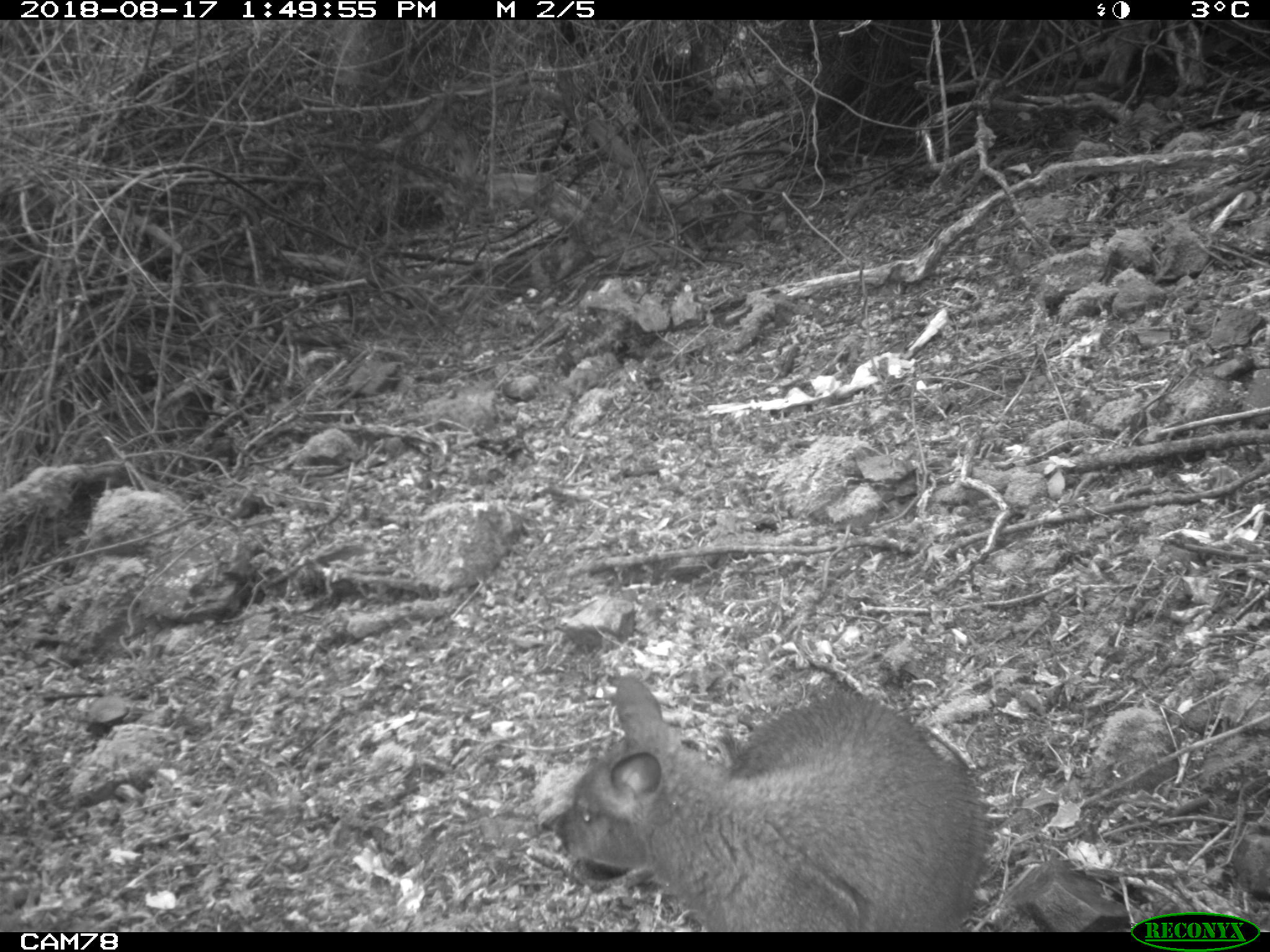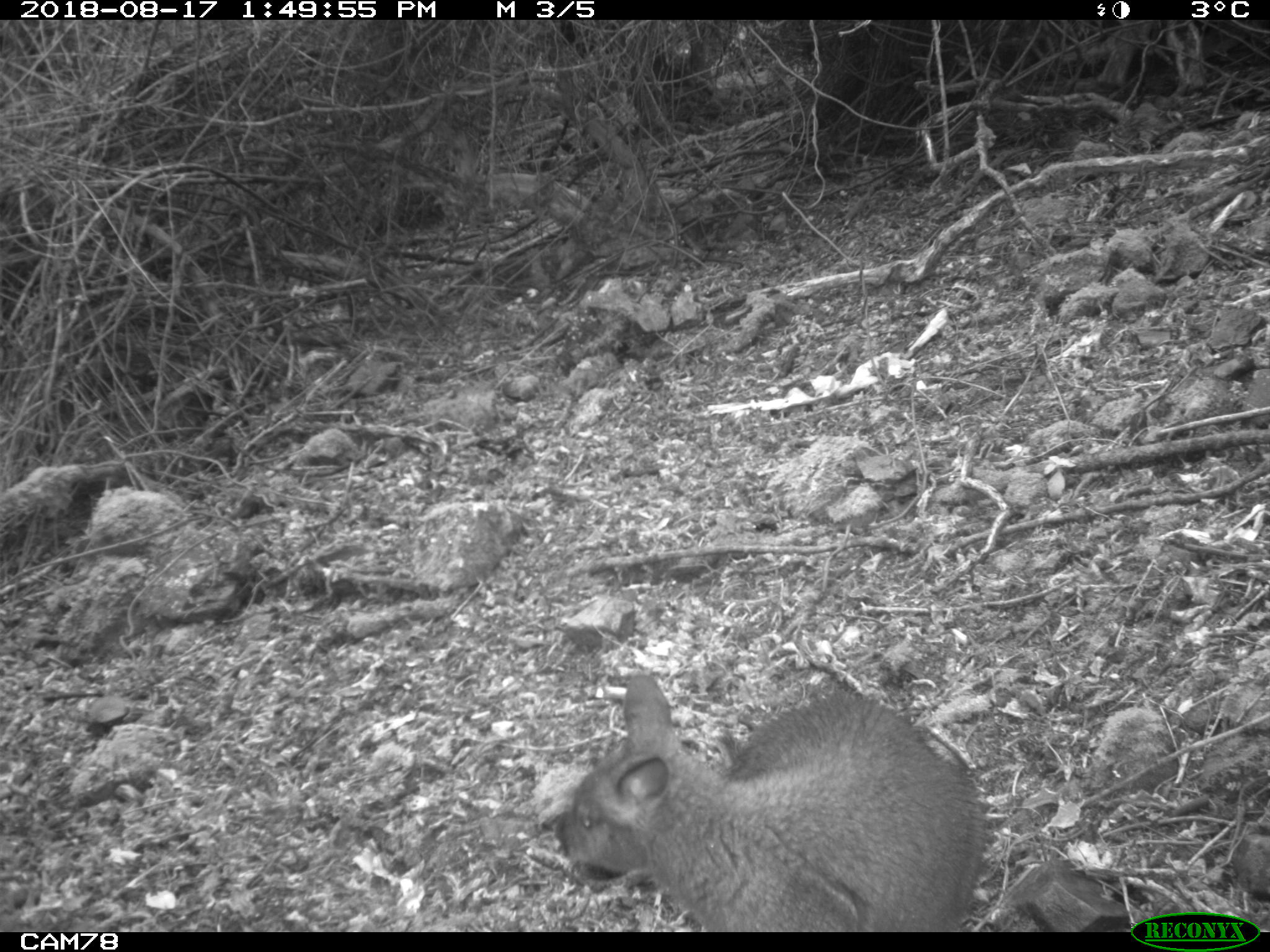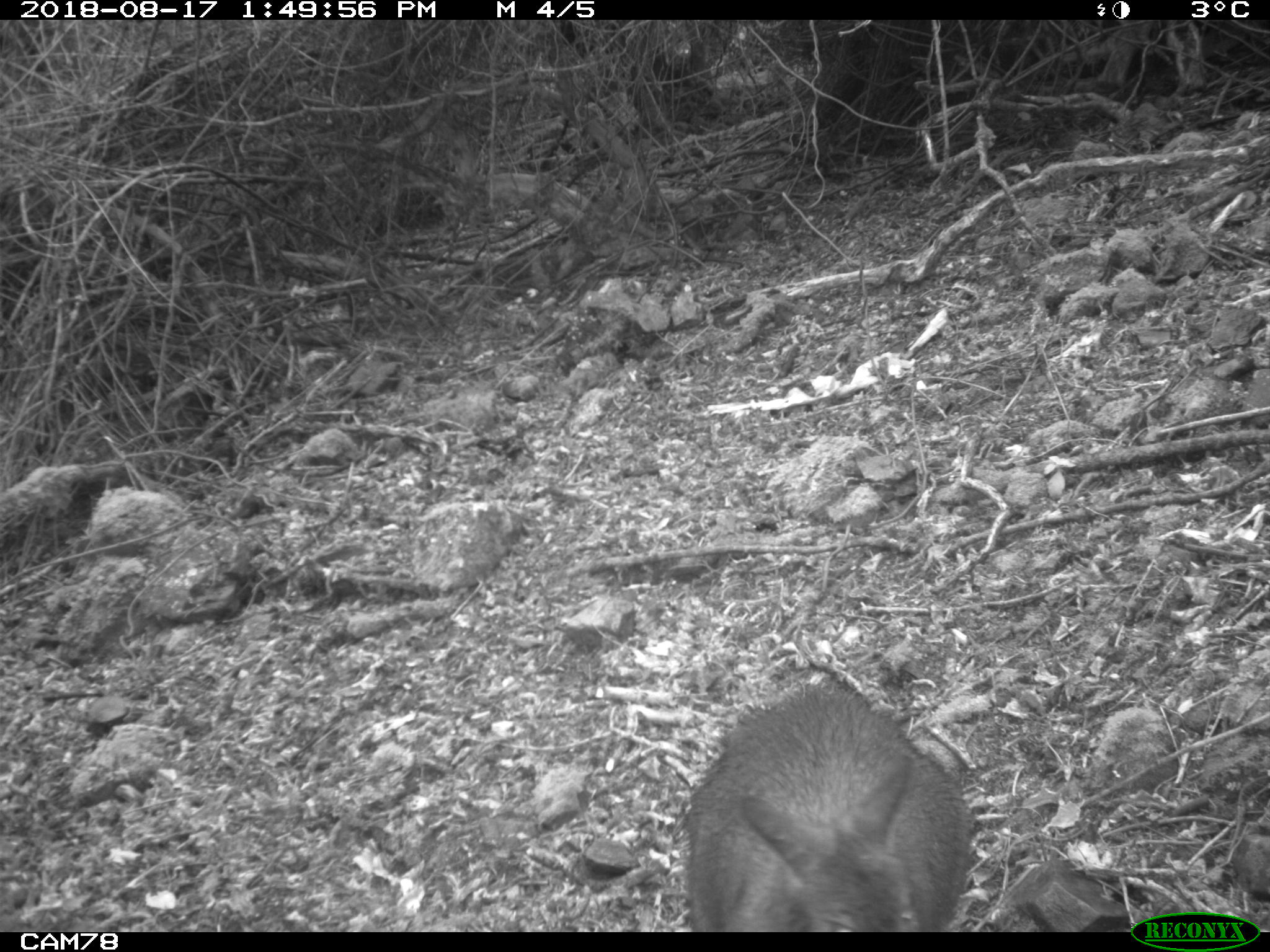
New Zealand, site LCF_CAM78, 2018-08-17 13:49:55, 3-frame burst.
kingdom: Animalia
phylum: Chordata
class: Mammalia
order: Diprotodontia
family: Macropodidae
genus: Notamacropus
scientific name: Notamacropus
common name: wallaby